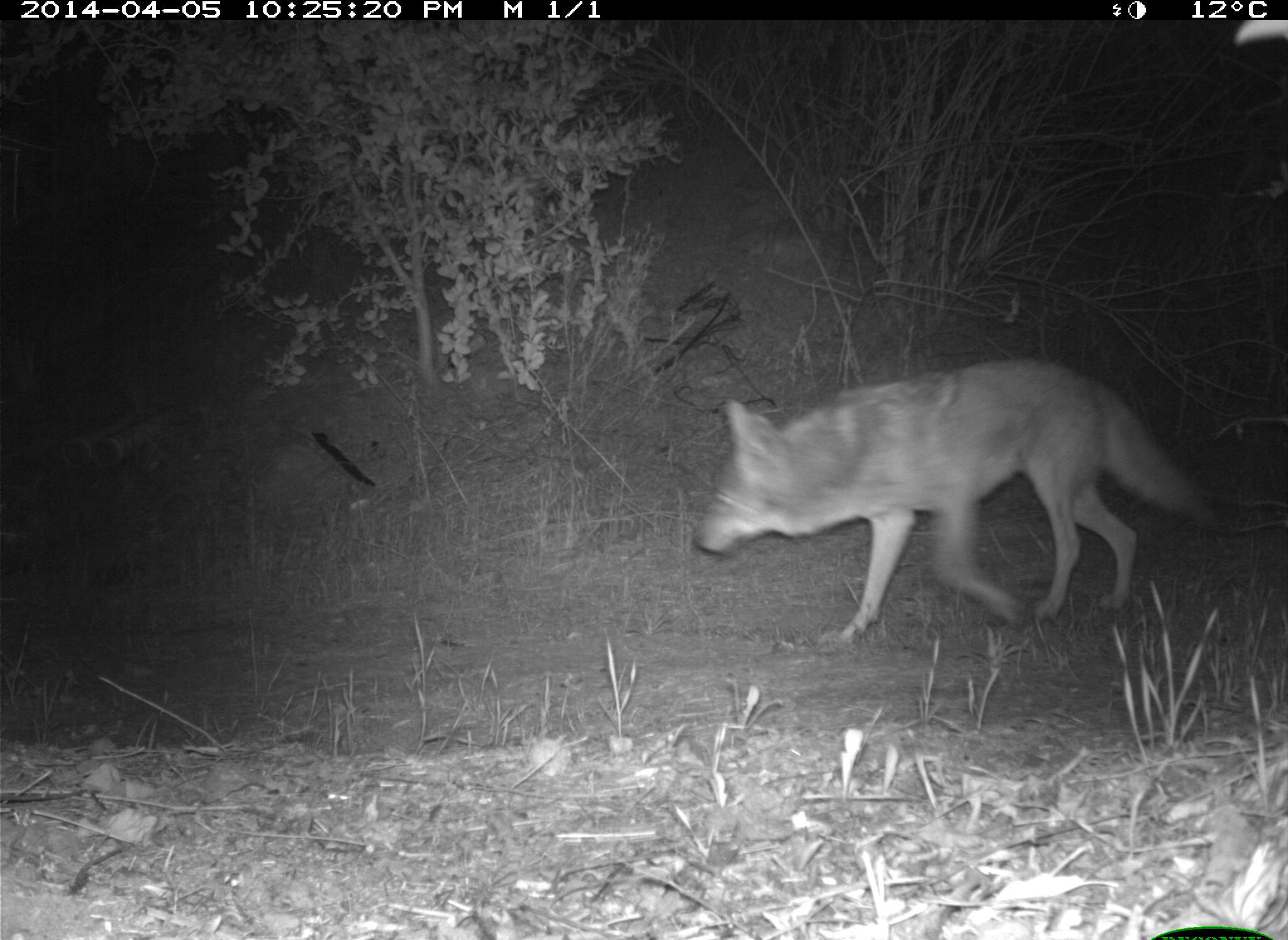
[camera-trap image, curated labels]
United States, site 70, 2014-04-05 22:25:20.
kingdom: Animalia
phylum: Chordata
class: Mammalia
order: Carnivora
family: Canidae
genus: Canis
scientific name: Canis latrans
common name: coyote